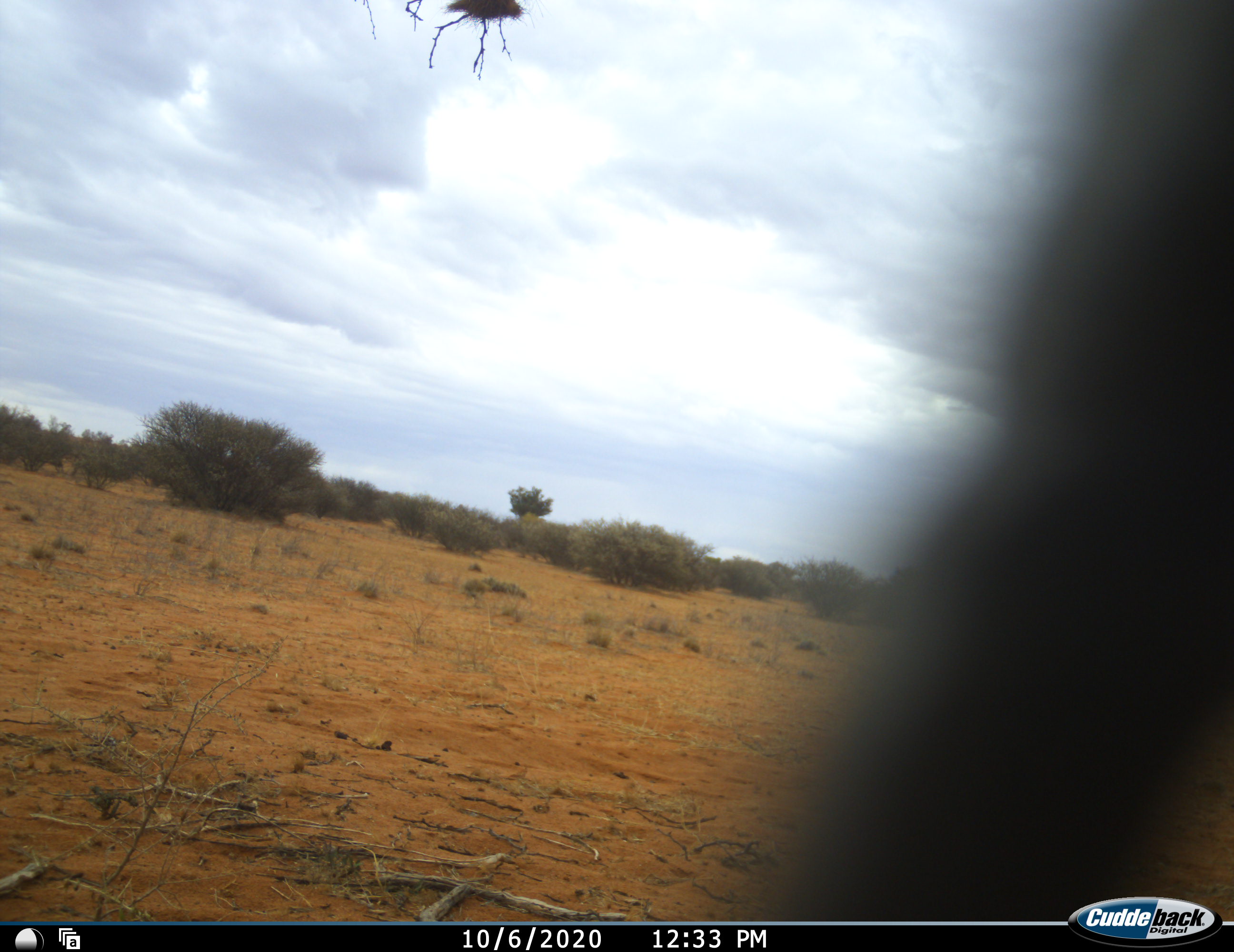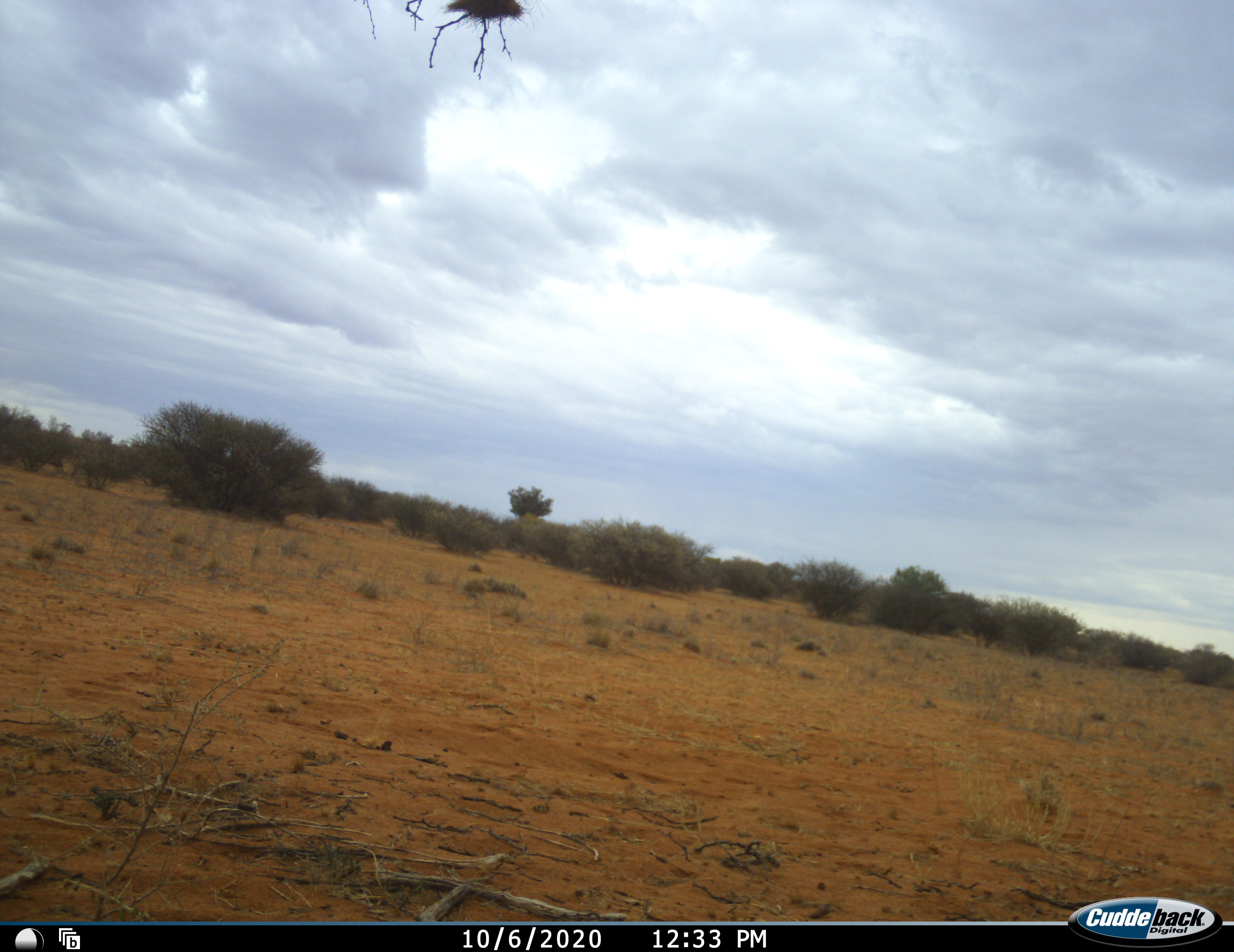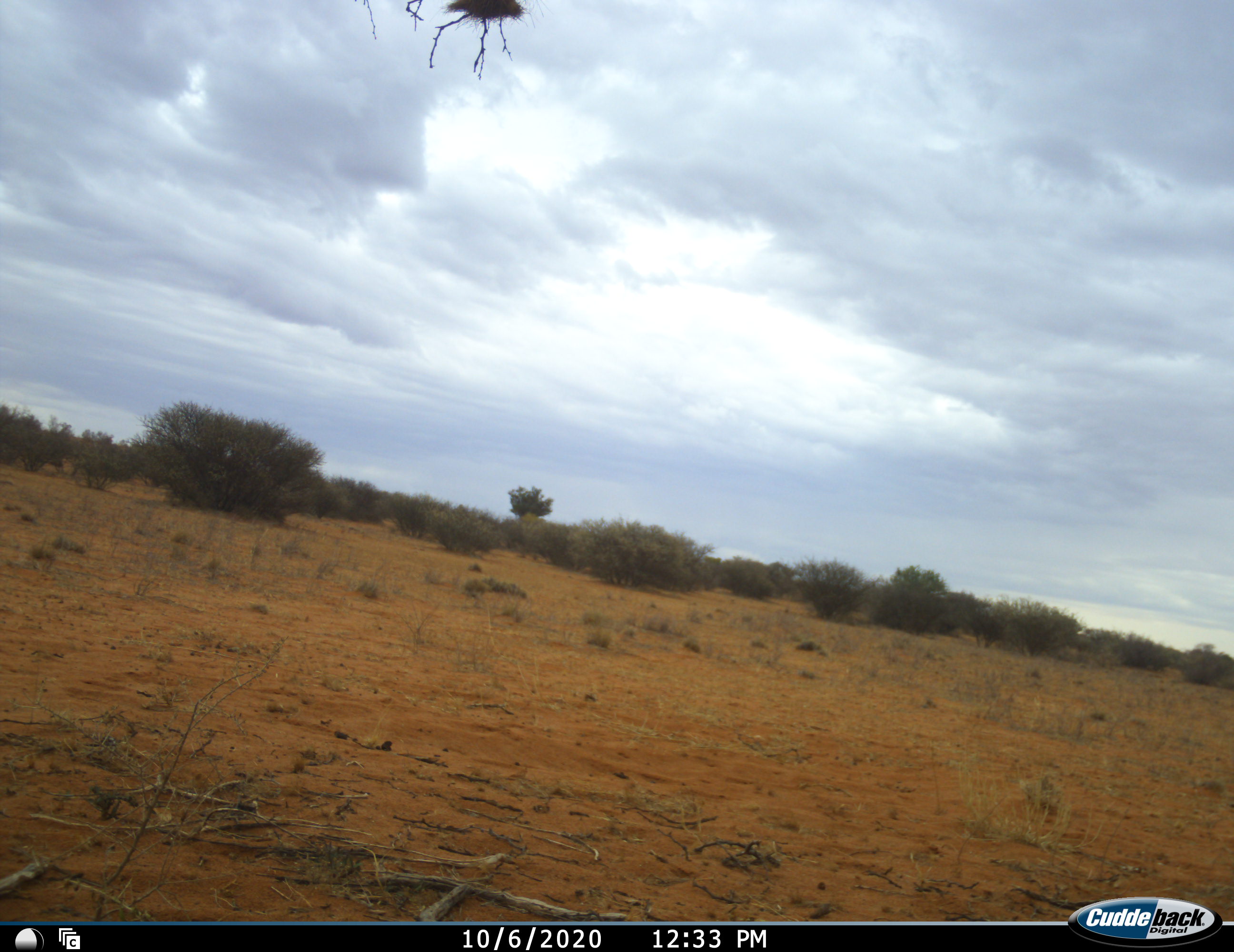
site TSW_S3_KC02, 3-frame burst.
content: unidentified animal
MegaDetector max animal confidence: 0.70